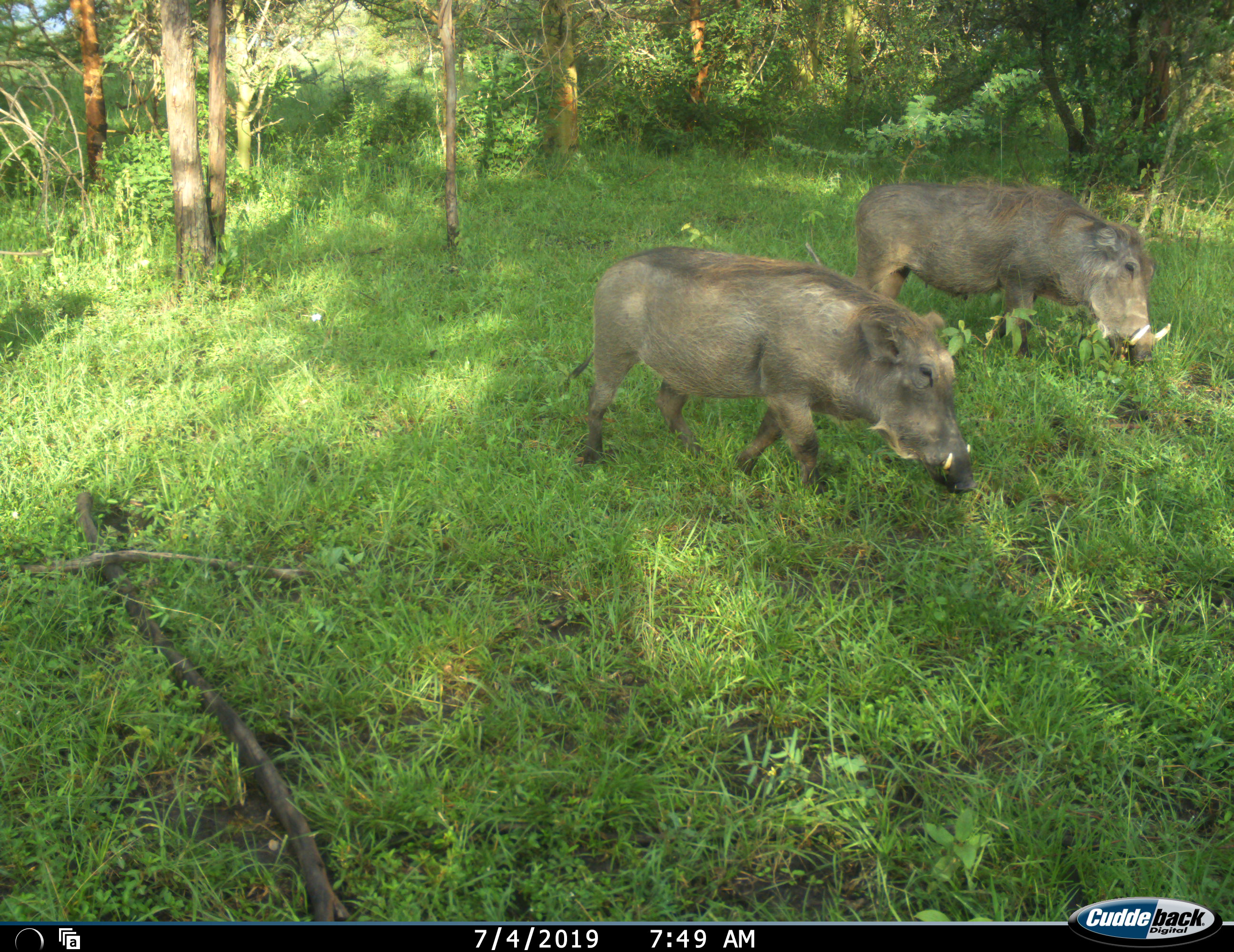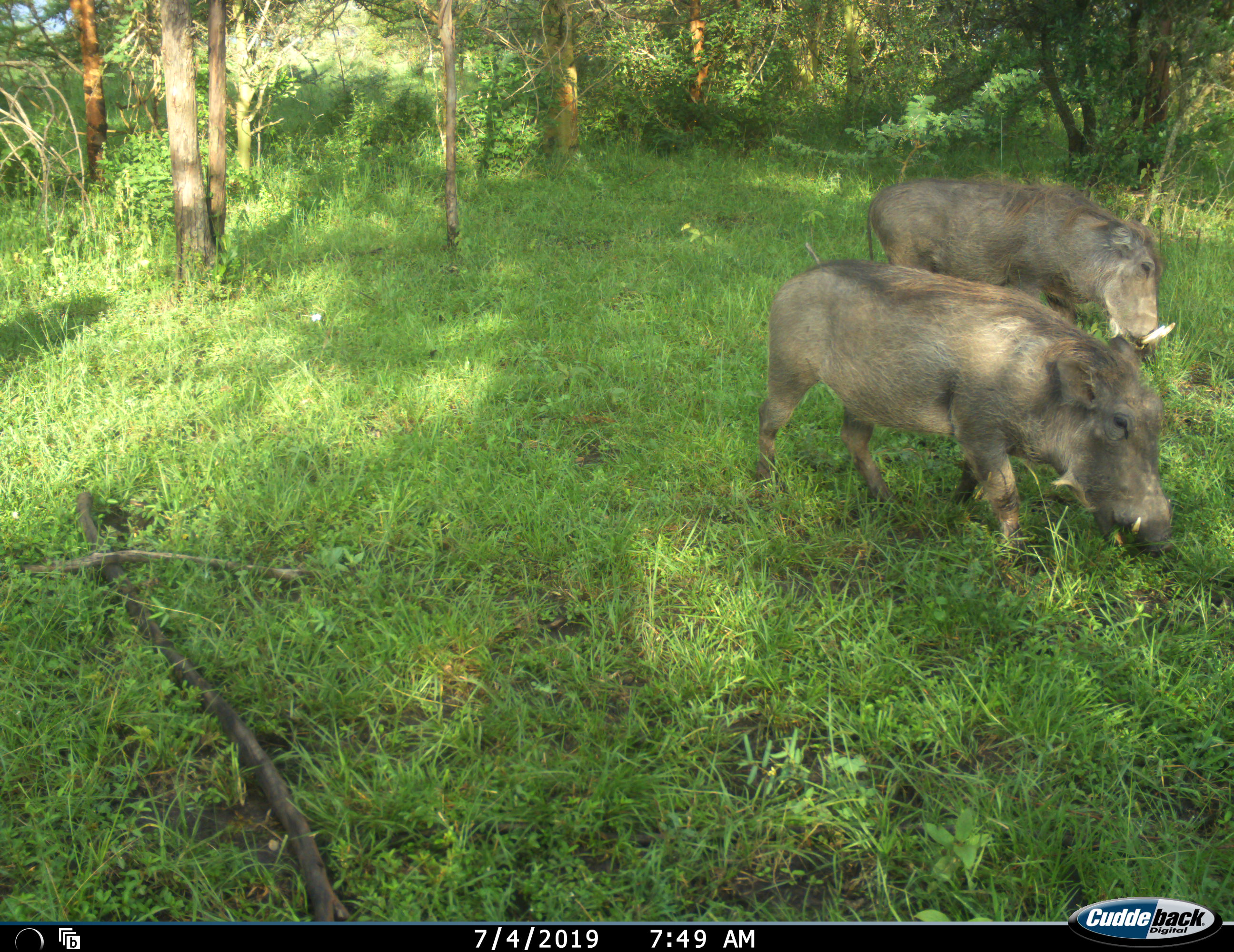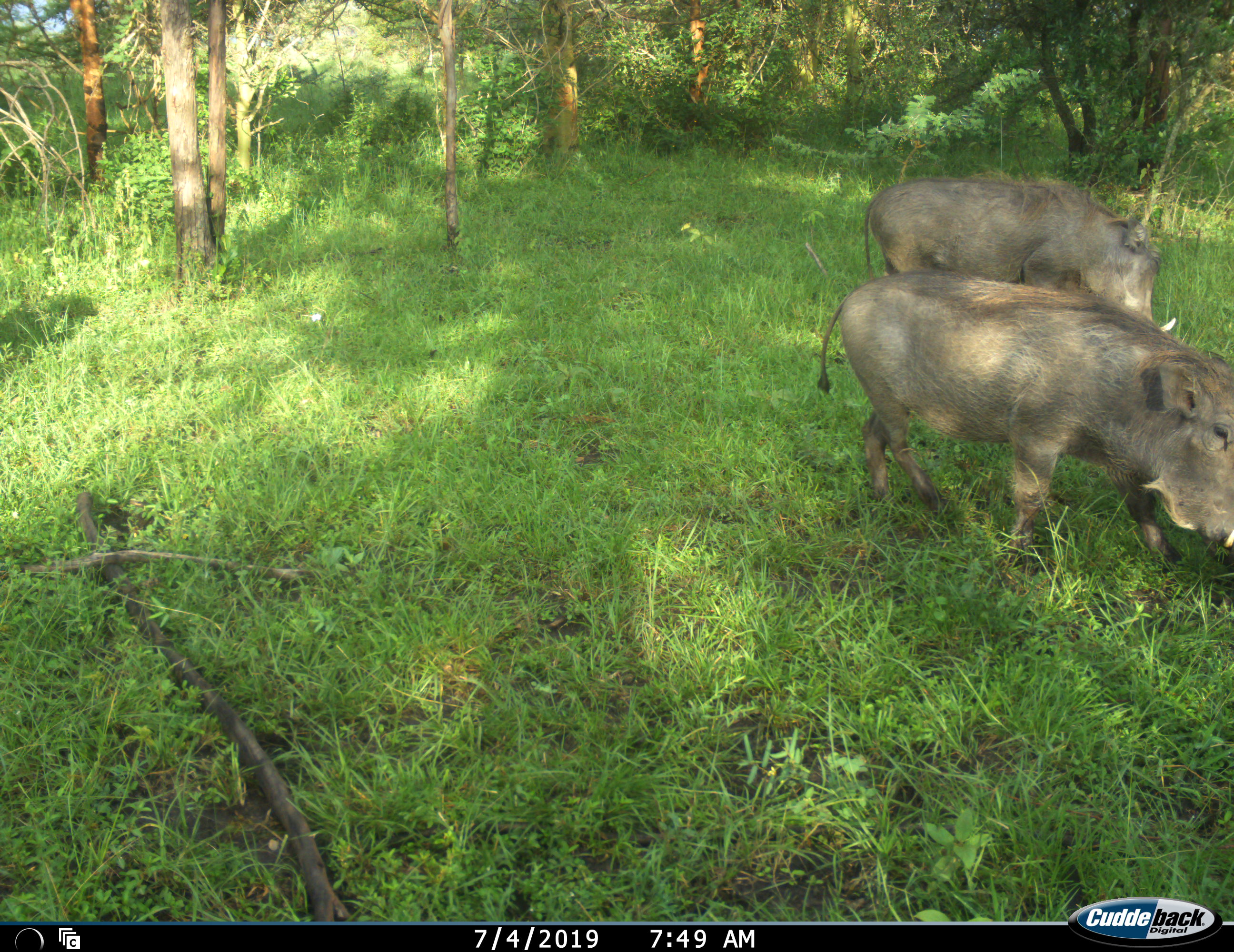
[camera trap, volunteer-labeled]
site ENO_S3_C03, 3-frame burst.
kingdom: Animalia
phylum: Chordata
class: Mammalia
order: Artiodactyla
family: Suidae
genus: Phacochoerus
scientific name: Phacochoerus africanus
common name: warthog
Warthog (Phacochoerus africanus), count 2. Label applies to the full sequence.